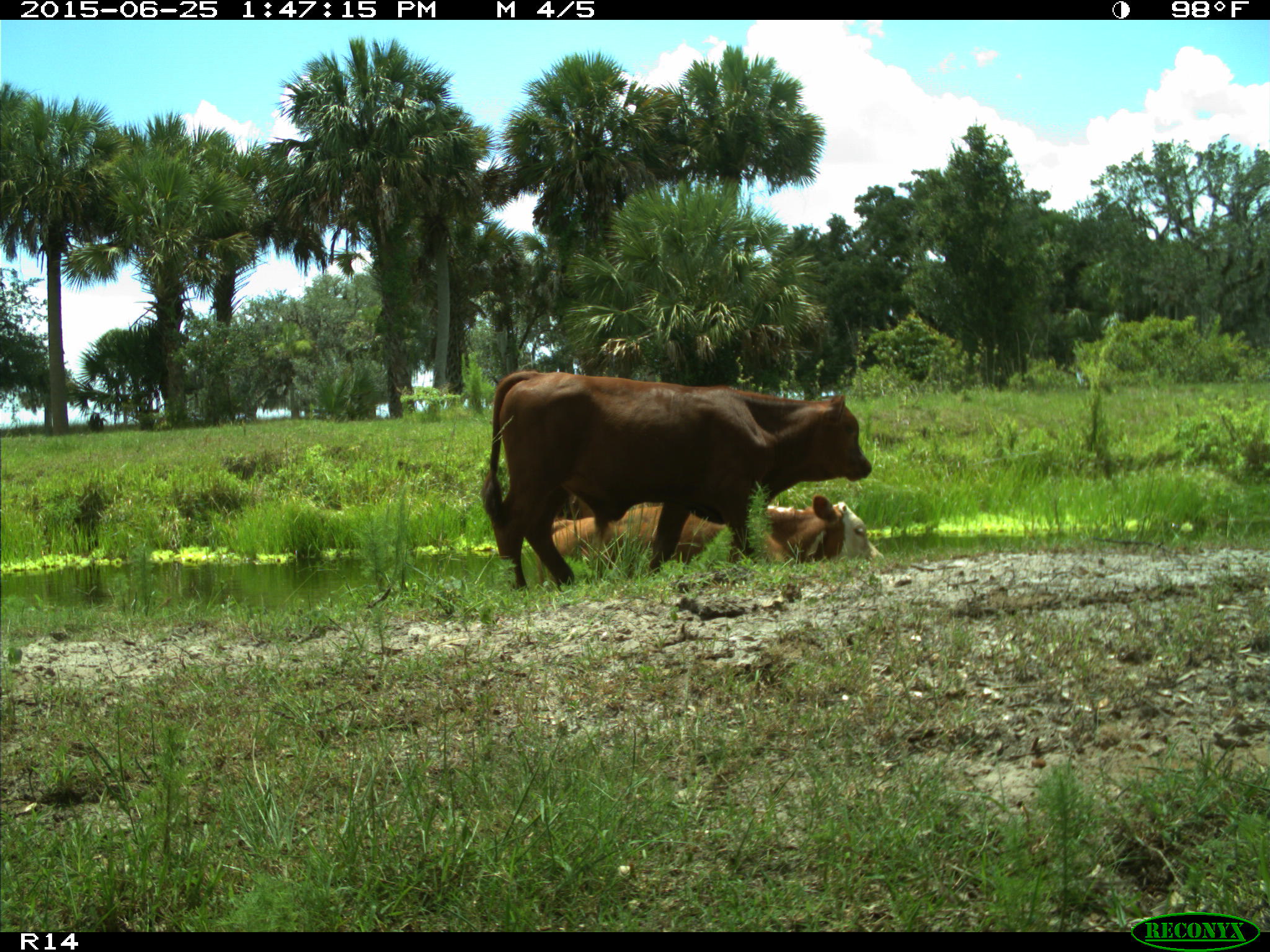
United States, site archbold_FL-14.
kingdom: Animalia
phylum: Chordata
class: Mammalia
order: Artiodactyla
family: Bovidae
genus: Bos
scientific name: Bos taurus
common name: domestic cow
Bos taurus (domestic cow).